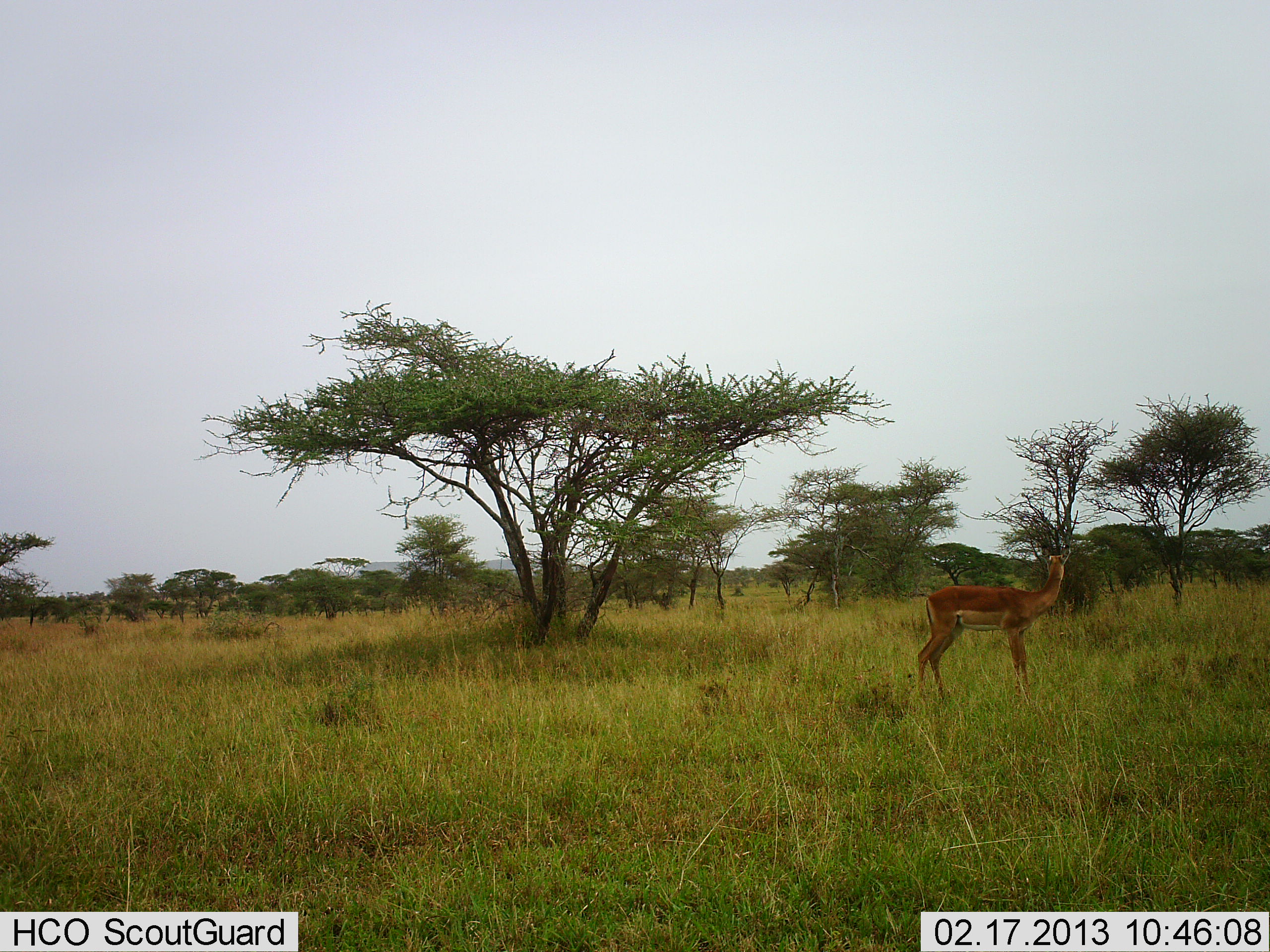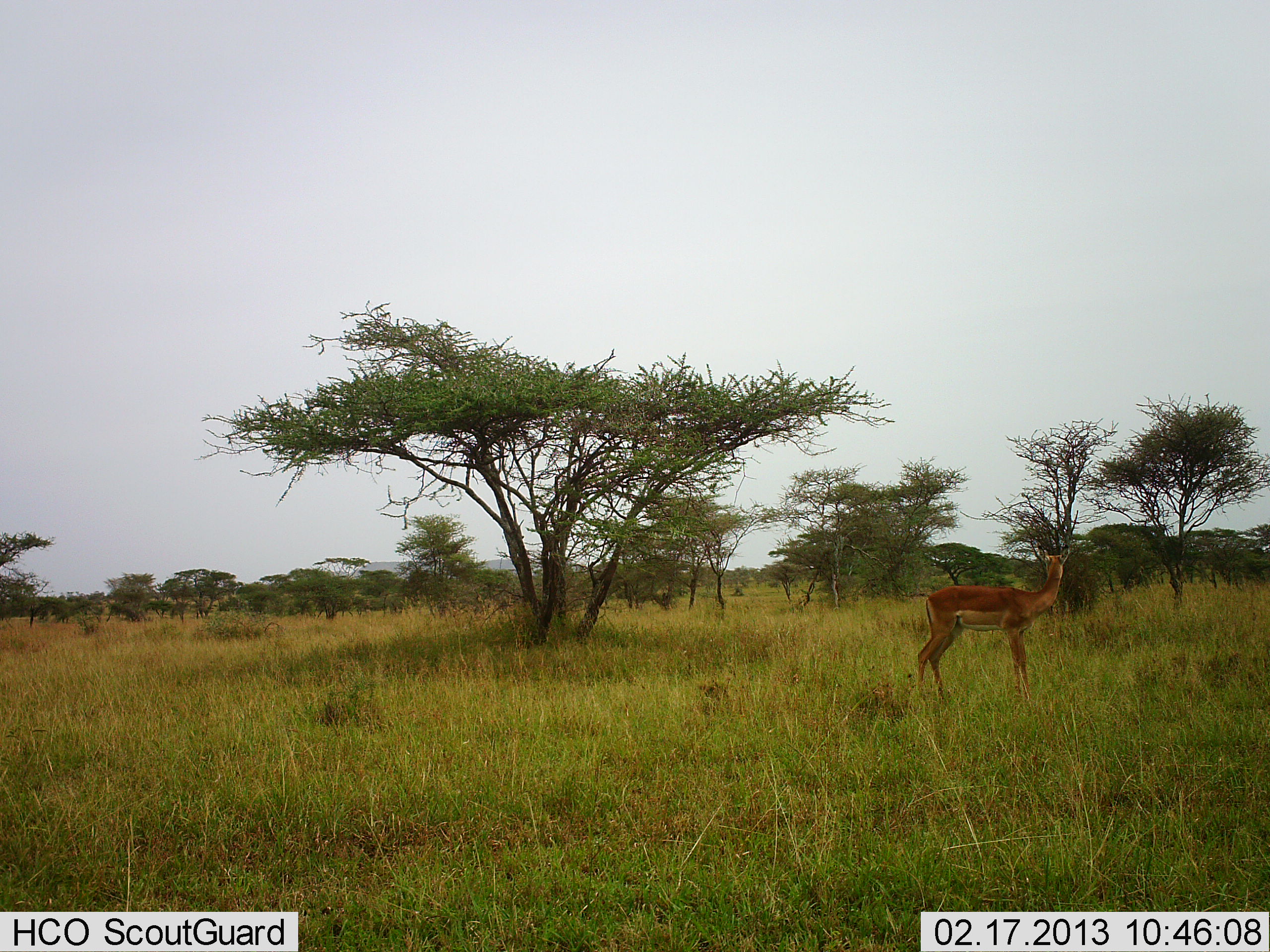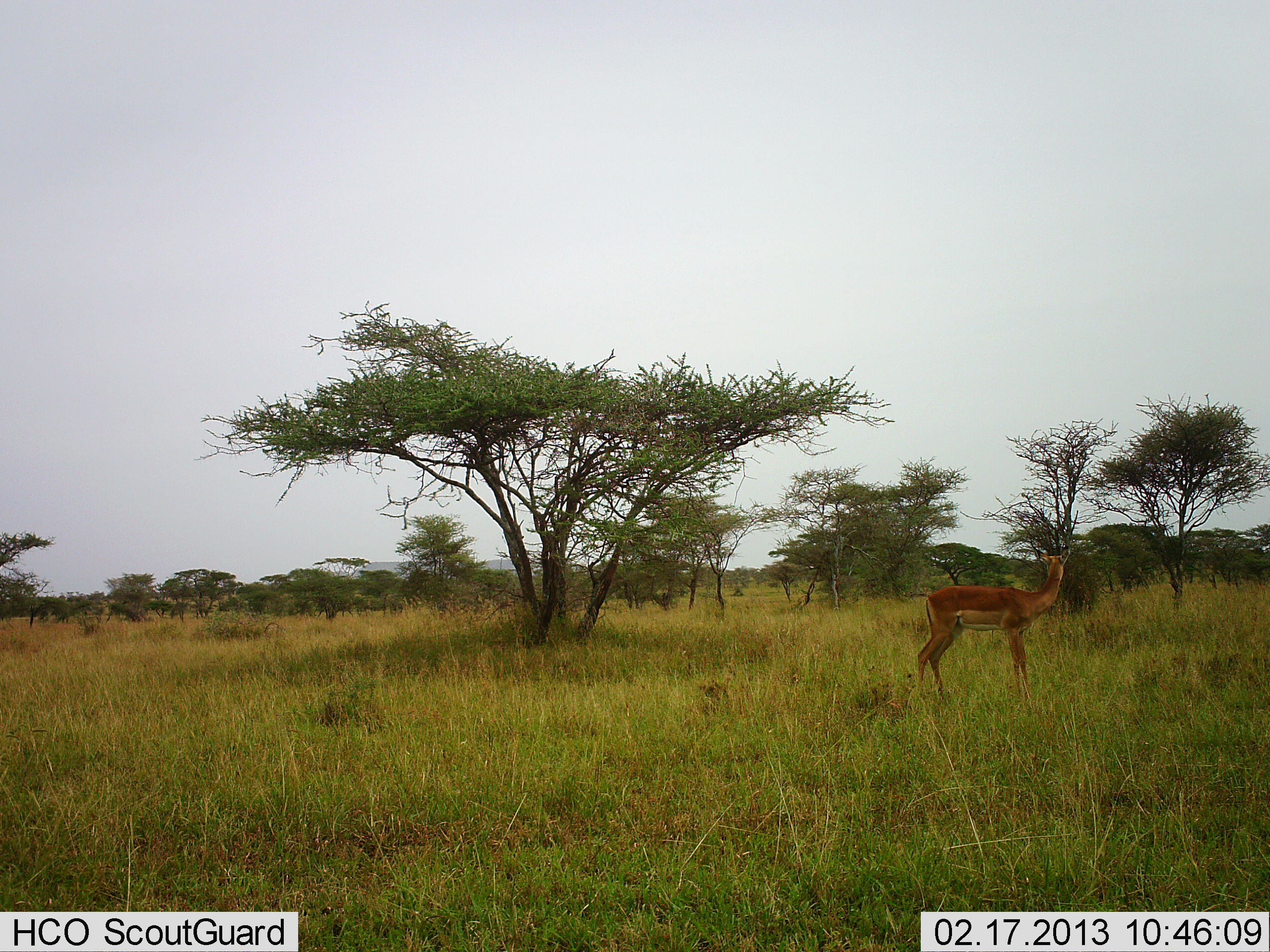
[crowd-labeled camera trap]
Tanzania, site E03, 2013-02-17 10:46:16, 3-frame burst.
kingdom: Animalia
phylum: Chordata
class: Mammalia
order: Artiodactyla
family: Bovidae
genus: Aepyceros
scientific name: Aepyceros melampus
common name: impala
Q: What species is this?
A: Impala (Aepyceros melampus).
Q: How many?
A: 1.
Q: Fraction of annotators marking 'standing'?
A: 100%.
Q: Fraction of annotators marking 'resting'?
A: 0%.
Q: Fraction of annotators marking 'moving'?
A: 0%.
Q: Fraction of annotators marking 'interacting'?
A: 0%.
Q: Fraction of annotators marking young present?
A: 0%.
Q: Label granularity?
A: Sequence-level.